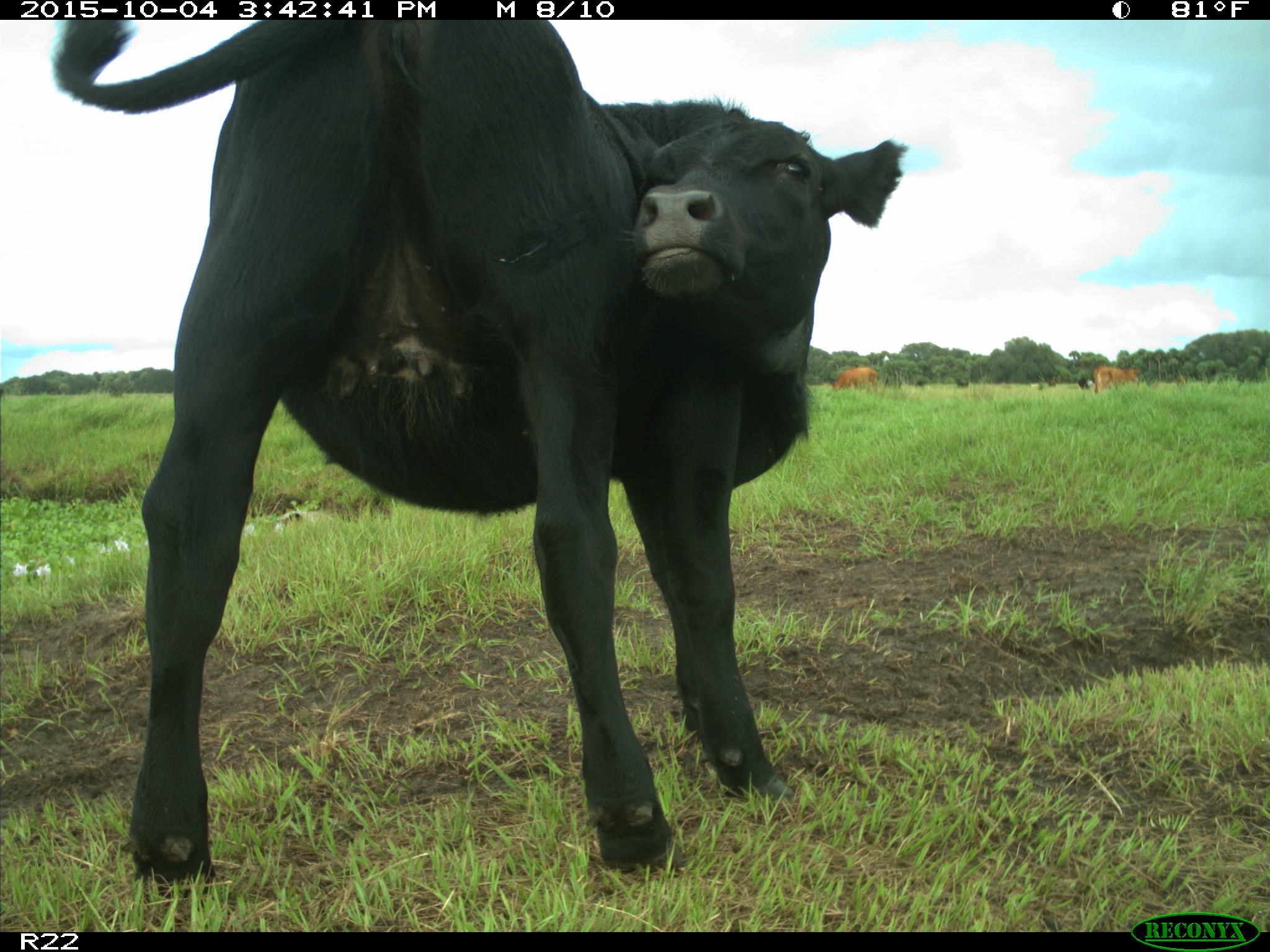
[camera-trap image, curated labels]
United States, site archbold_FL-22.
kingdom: Animalia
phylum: Chordata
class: Mammalia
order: Artiodactyla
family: Bovidae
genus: Bos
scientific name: Bos taurus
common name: domestic cow